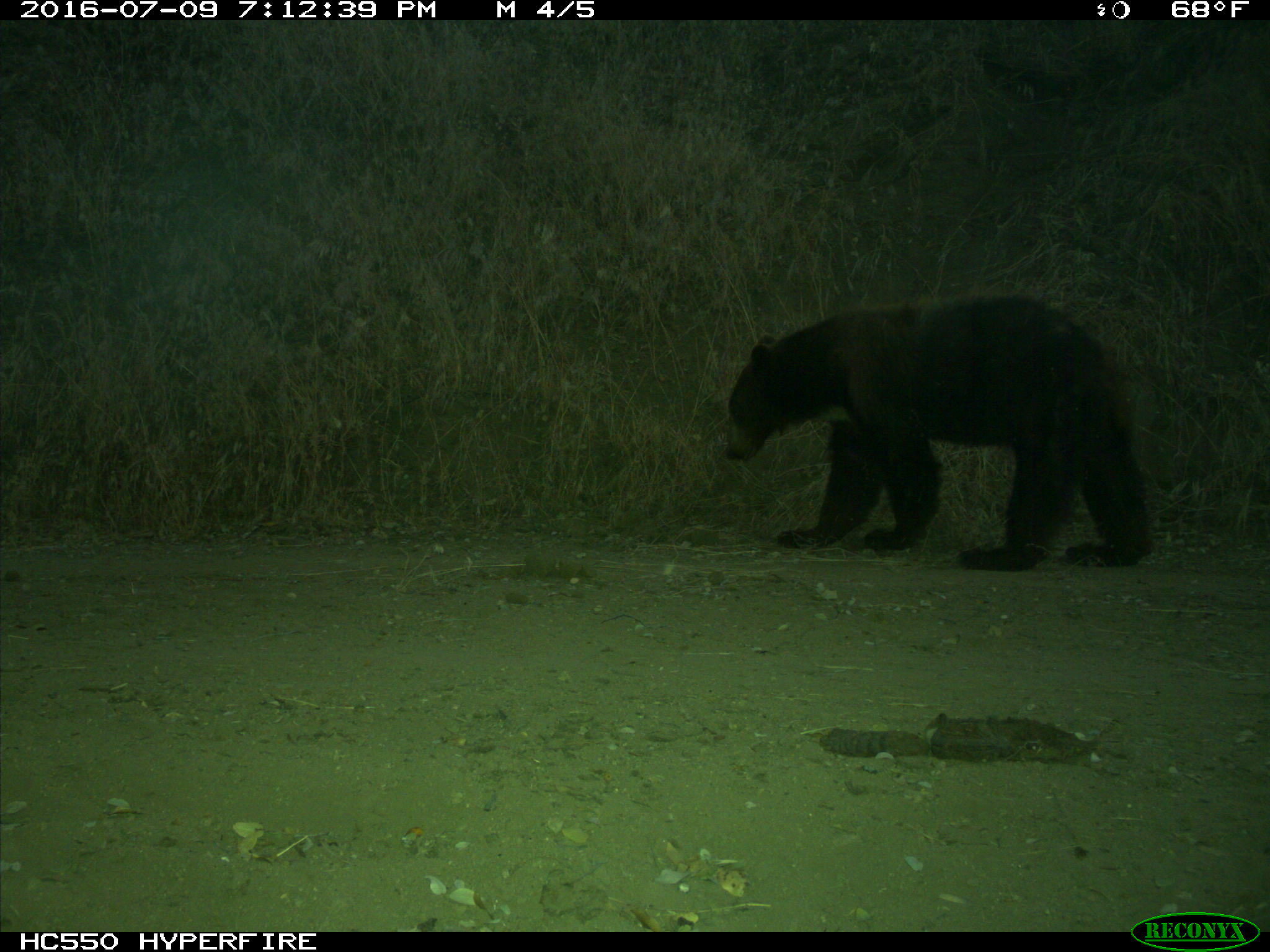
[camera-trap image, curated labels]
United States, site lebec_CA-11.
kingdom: Animalia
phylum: Chordata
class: Mammalia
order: Carnivora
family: Ursidae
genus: Ursus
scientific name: Ursus americanus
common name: american black bear